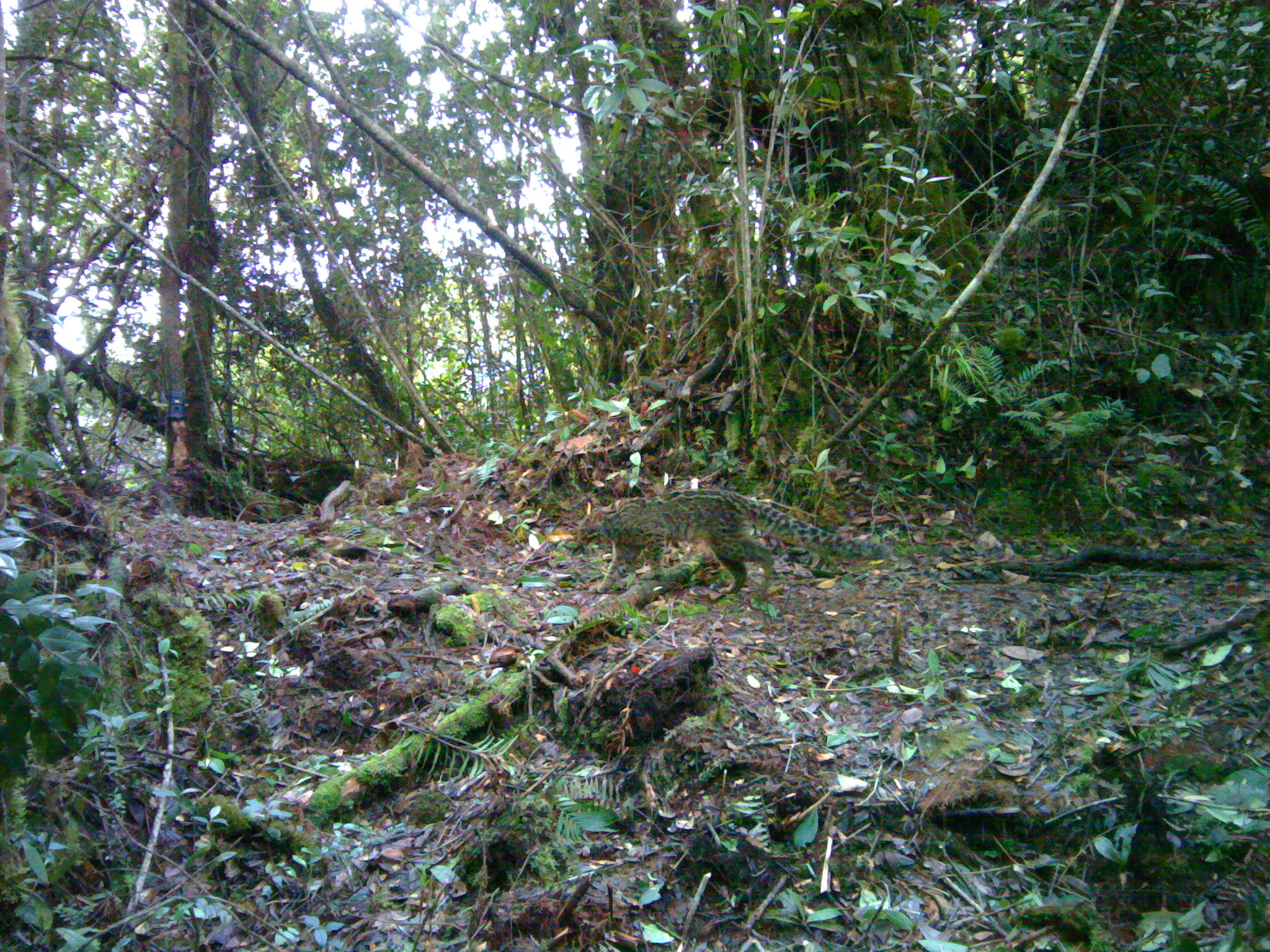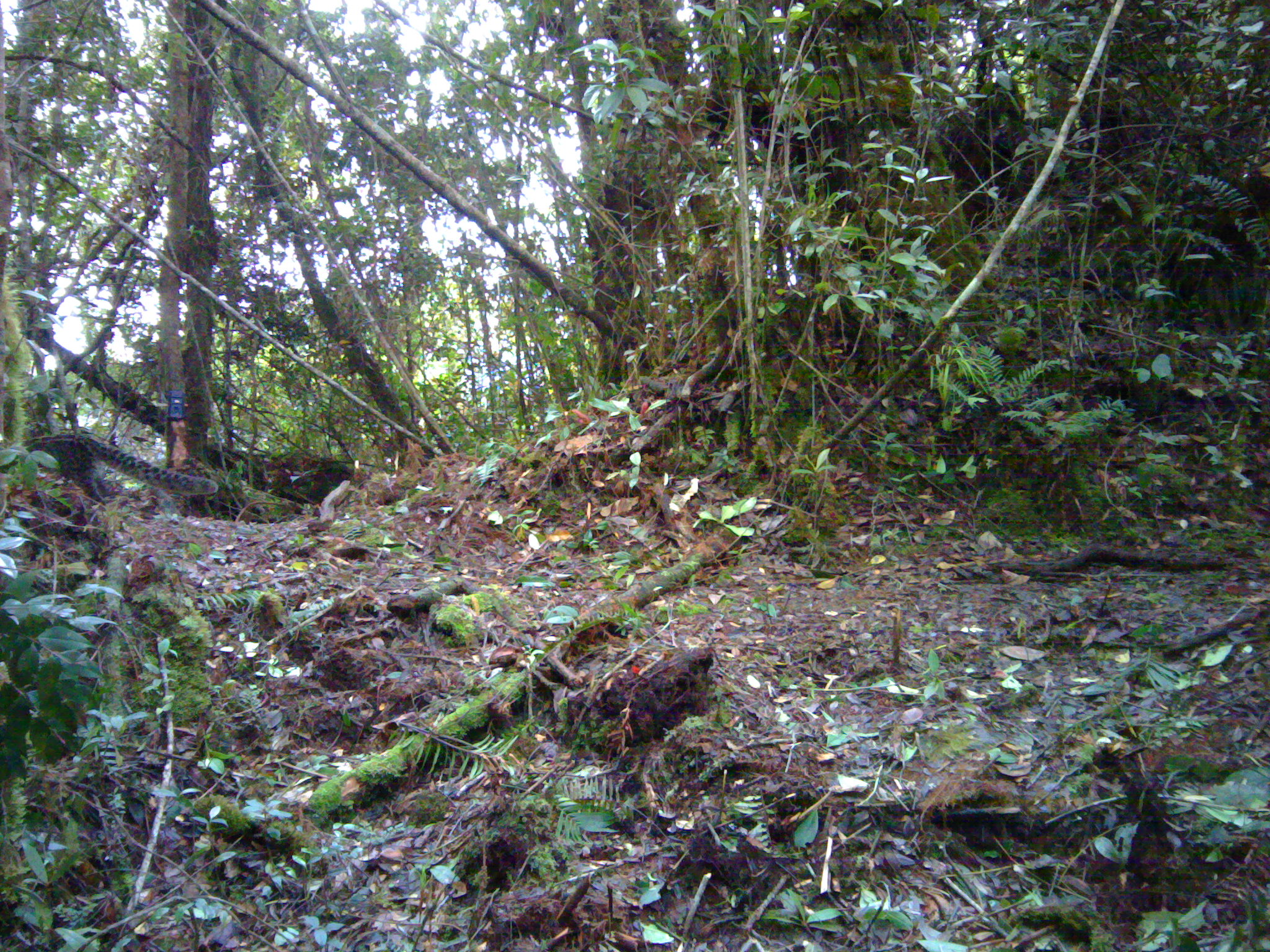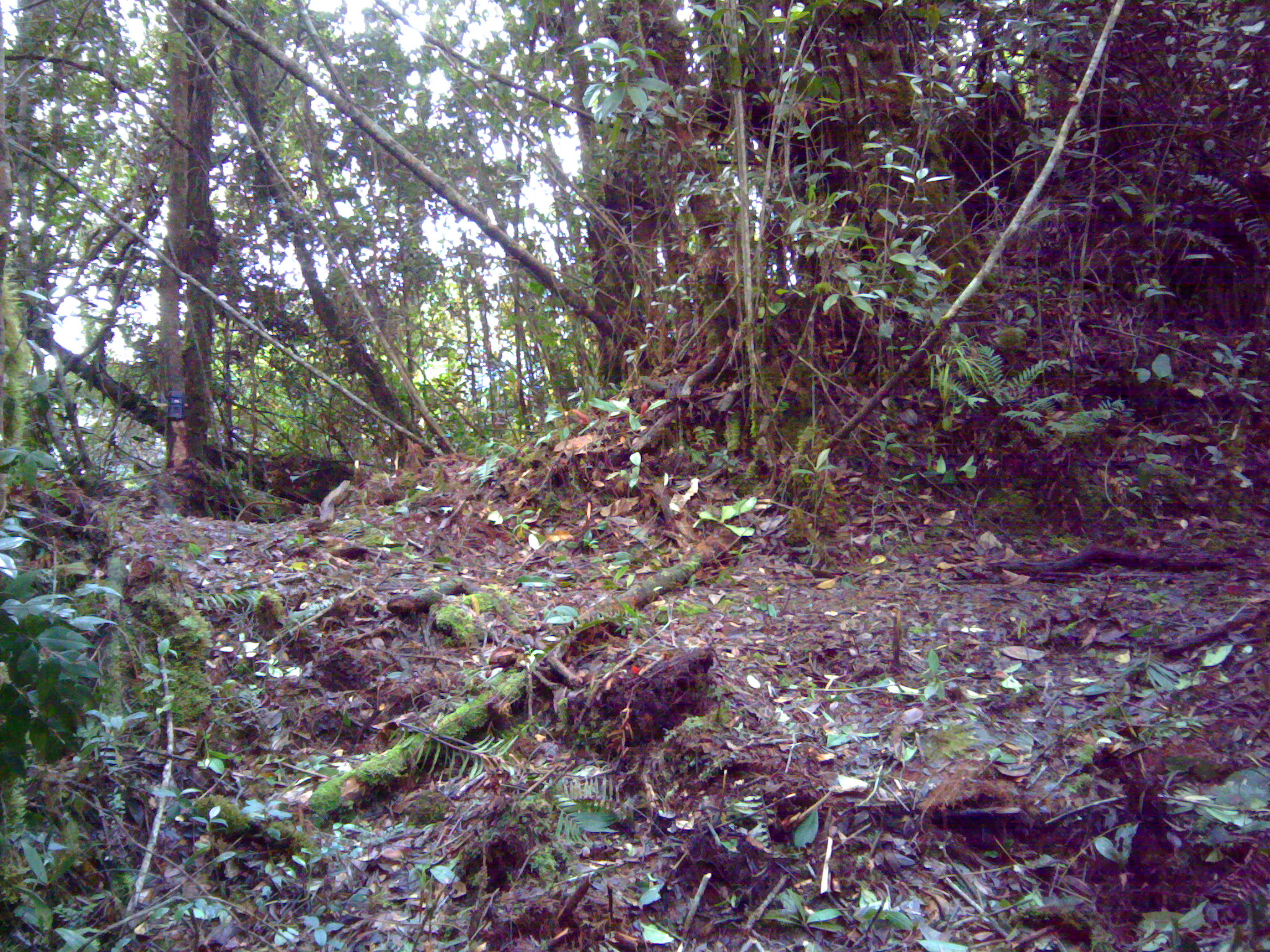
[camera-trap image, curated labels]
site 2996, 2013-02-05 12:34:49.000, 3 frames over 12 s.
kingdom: Animalia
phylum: Chordata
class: Mammalia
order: Carnivora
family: Felidae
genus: Pardofelis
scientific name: Pardofelis marmorata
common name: marbled cat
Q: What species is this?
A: Pardofelis marmorata (marbled cat).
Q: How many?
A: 1.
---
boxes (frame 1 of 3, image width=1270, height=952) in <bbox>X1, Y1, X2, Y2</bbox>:
pardofelis marmorata: <bbox>570, 488, 885, 598</bbox>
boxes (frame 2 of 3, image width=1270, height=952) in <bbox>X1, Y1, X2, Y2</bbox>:
pardofelis marmorata: <bbox>0, 426, 220, 505</bbox>